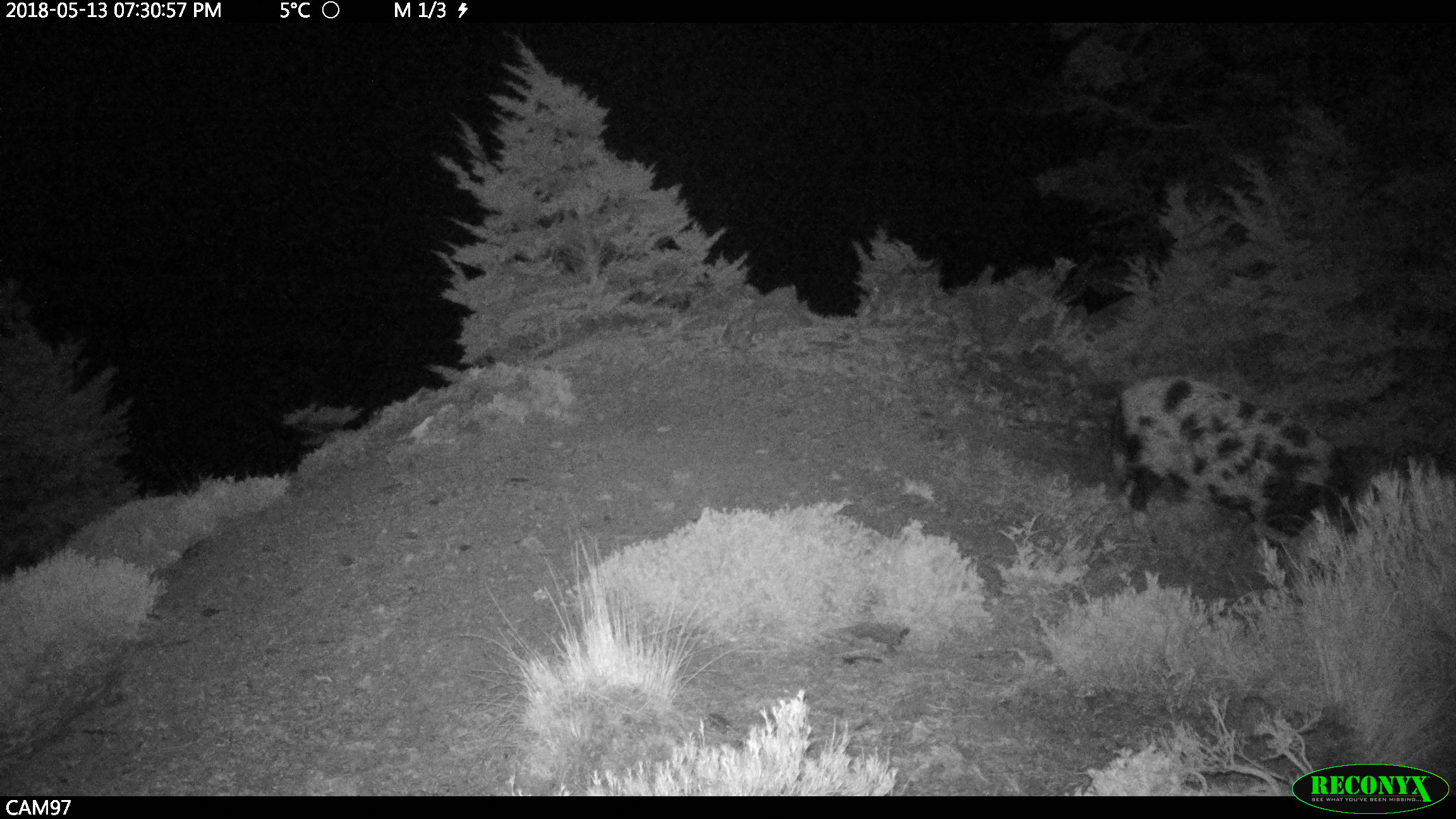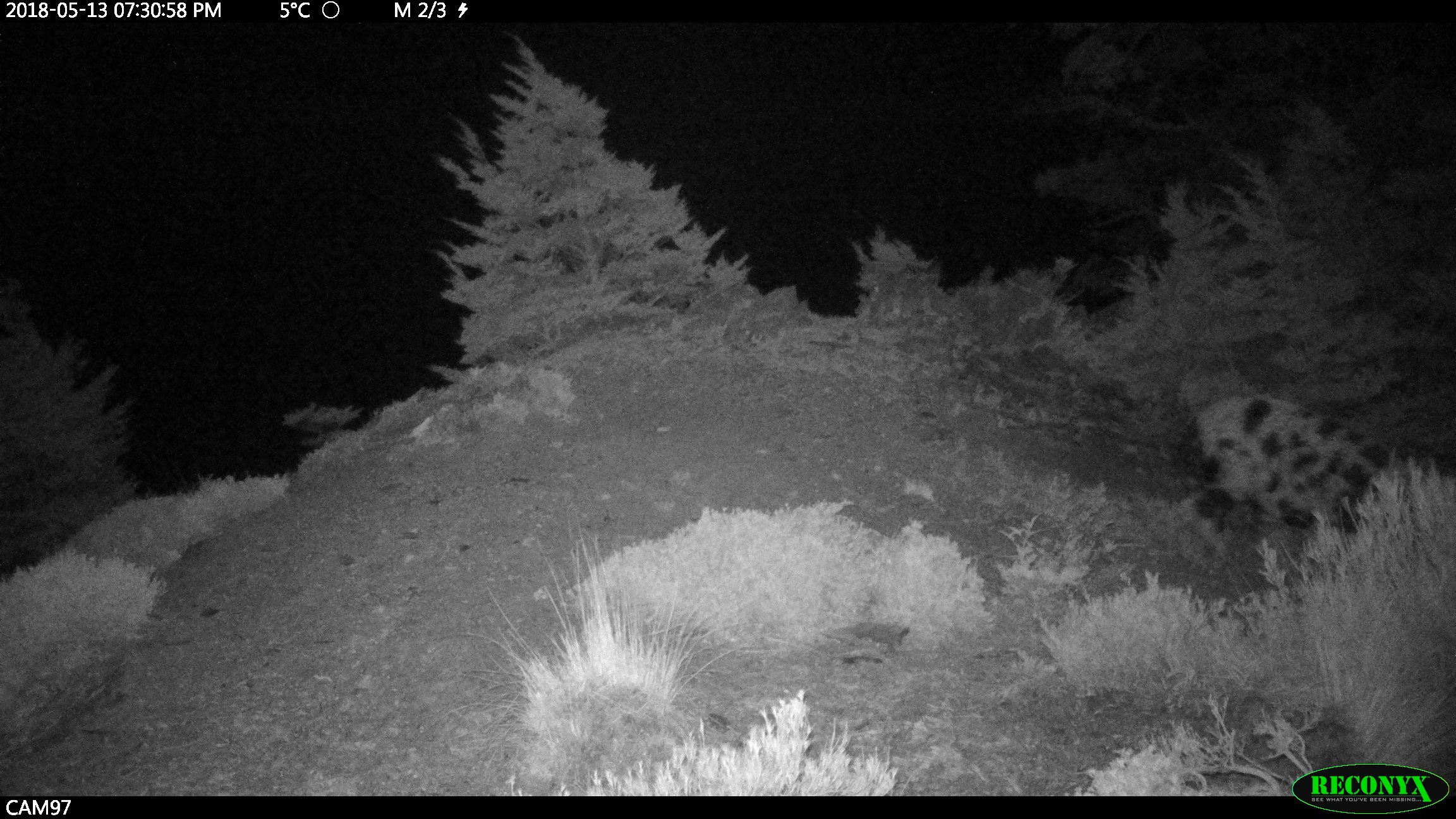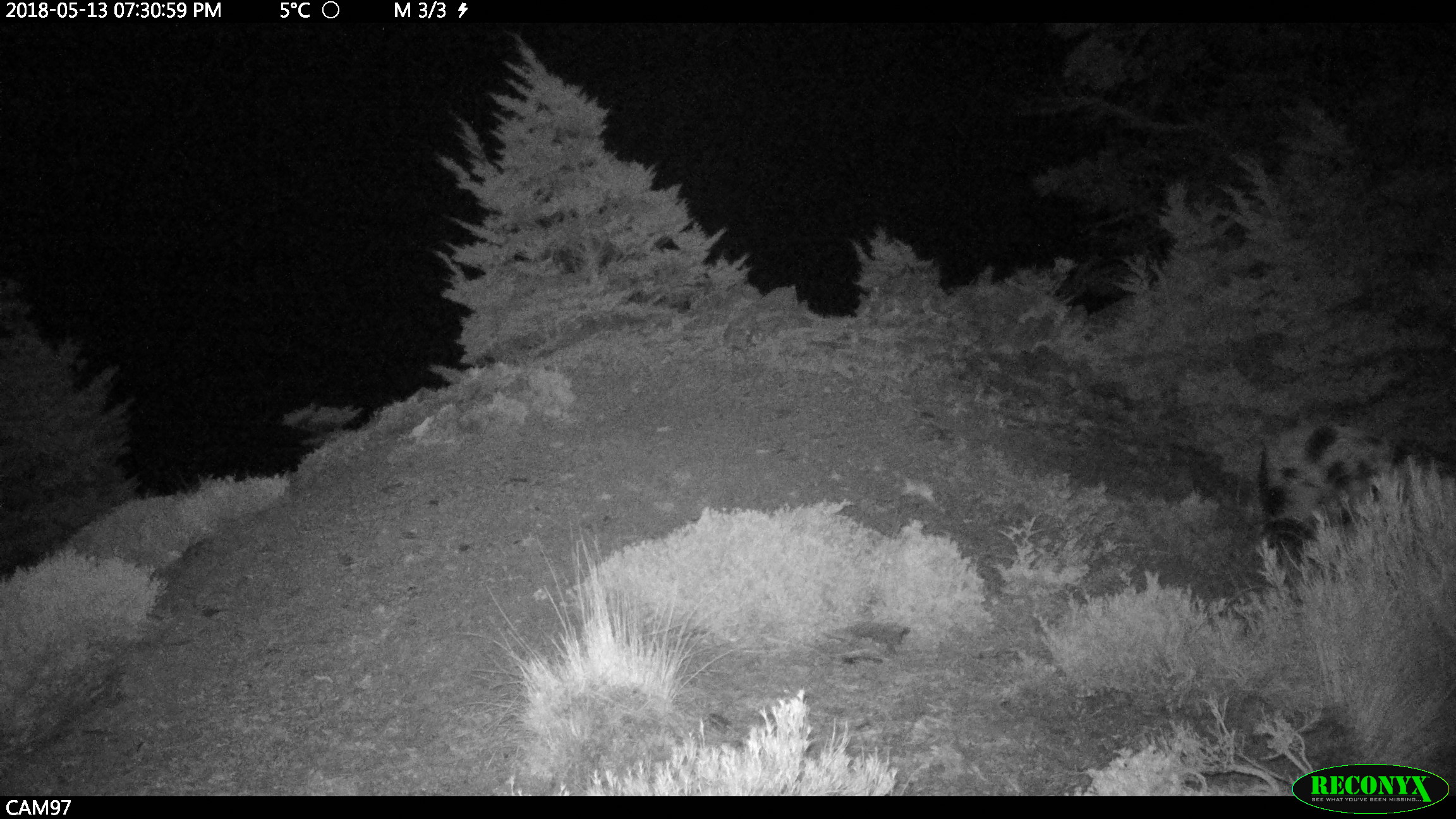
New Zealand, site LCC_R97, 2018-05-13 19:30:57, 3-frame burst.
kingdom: Animalia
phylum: Chordata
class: Mammalia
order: Artiodactyla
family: Suidae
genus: Sus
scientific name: Sus scrofa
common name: pig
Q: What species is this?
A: Pig (Sus scrofa).